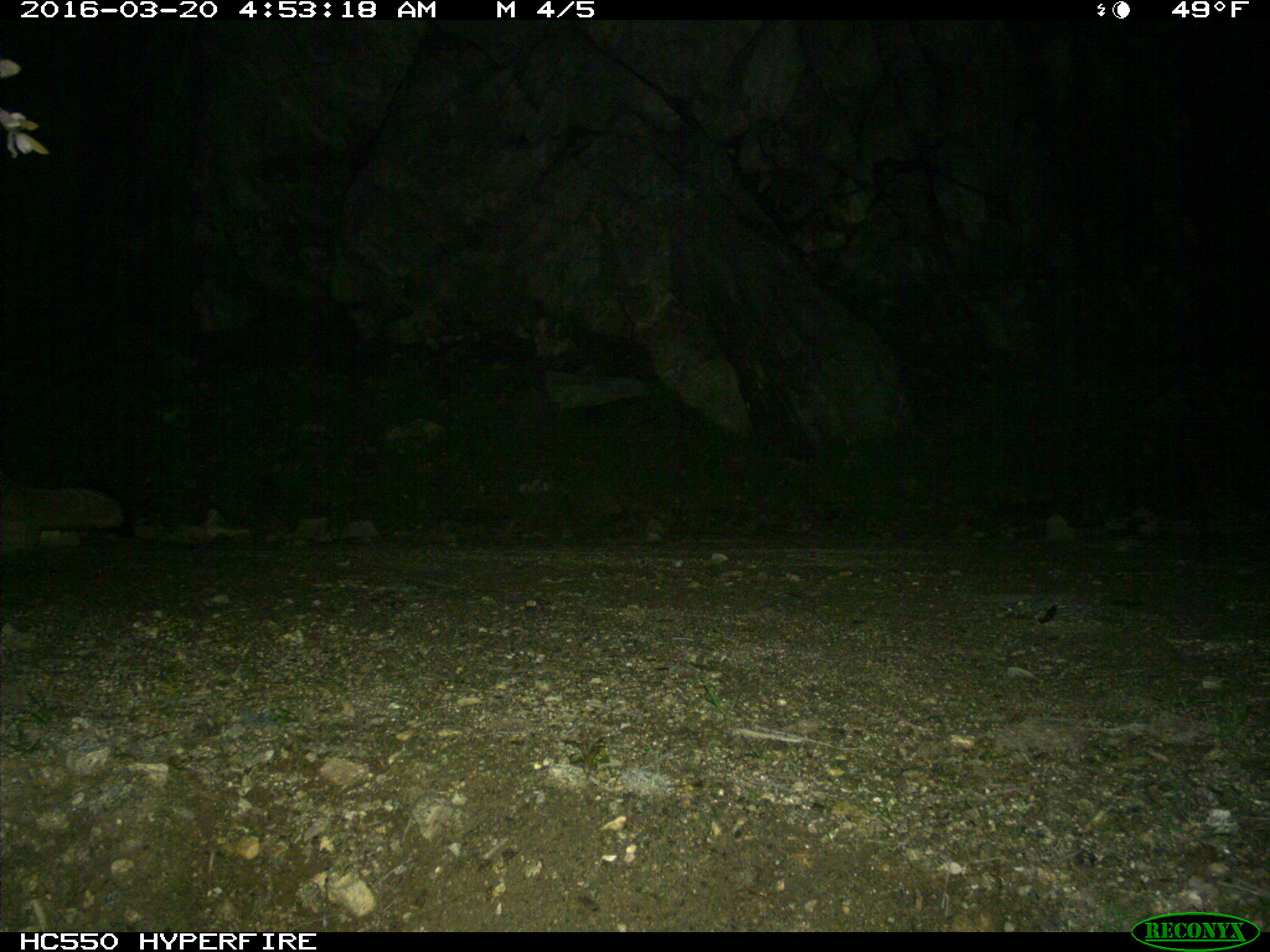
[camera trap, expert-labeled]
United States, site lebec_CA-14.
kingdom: Animalia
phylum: Chordata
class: Mammalia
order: Carnivora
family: Canidae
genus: Urocyon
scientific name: Urocyon cinereoargenteus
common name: gray fox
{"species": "Urocyon cinereoargenteus (gray fox)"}